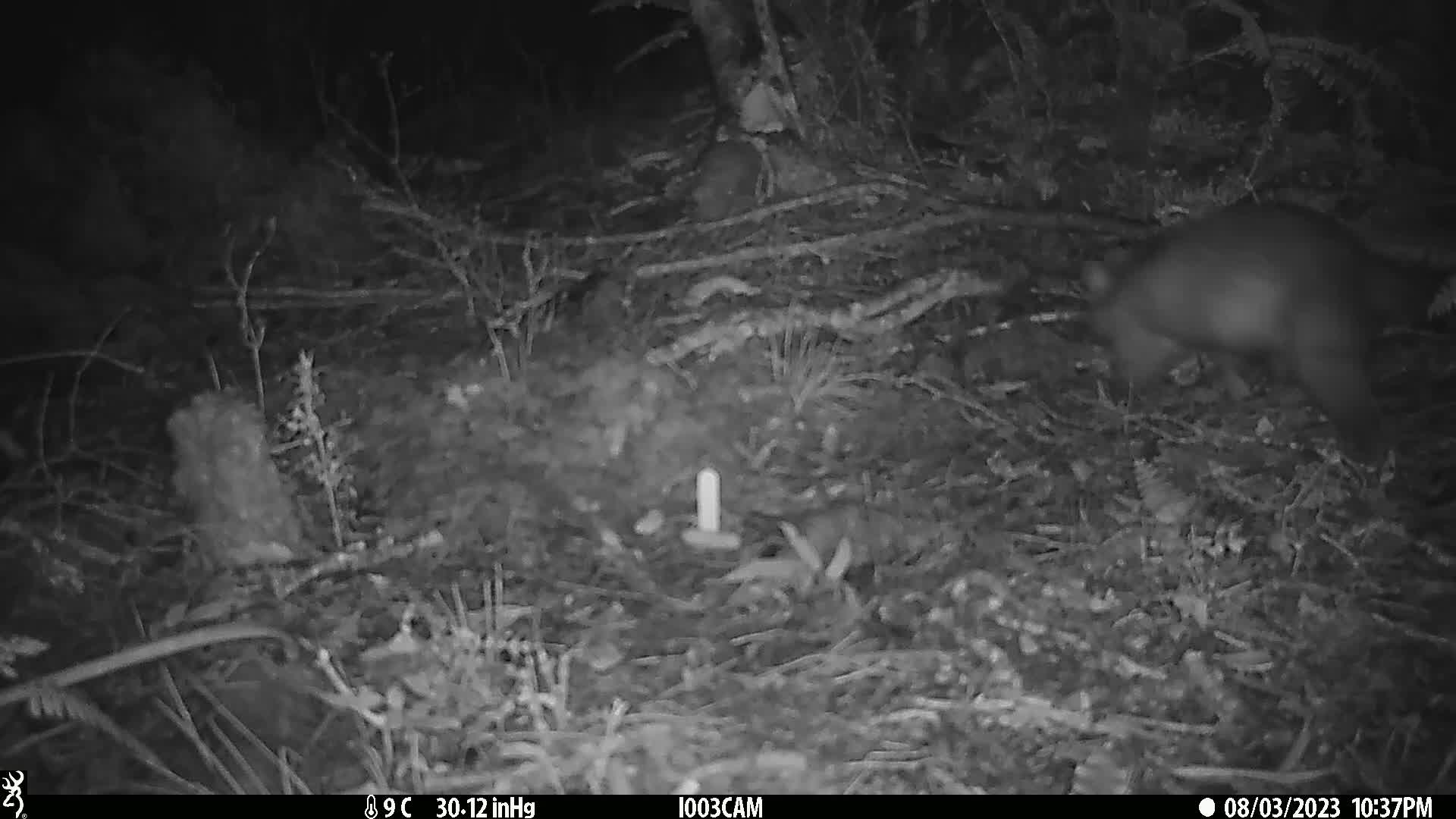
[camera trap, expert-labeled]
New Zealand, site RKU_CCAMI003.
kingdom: Animalia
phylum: Chordata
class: Mammalia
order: Diprotodontia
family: Phalangeridae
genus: Trichosurus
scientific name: Trichosurus vulpecula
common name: common brushtail possum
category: possum